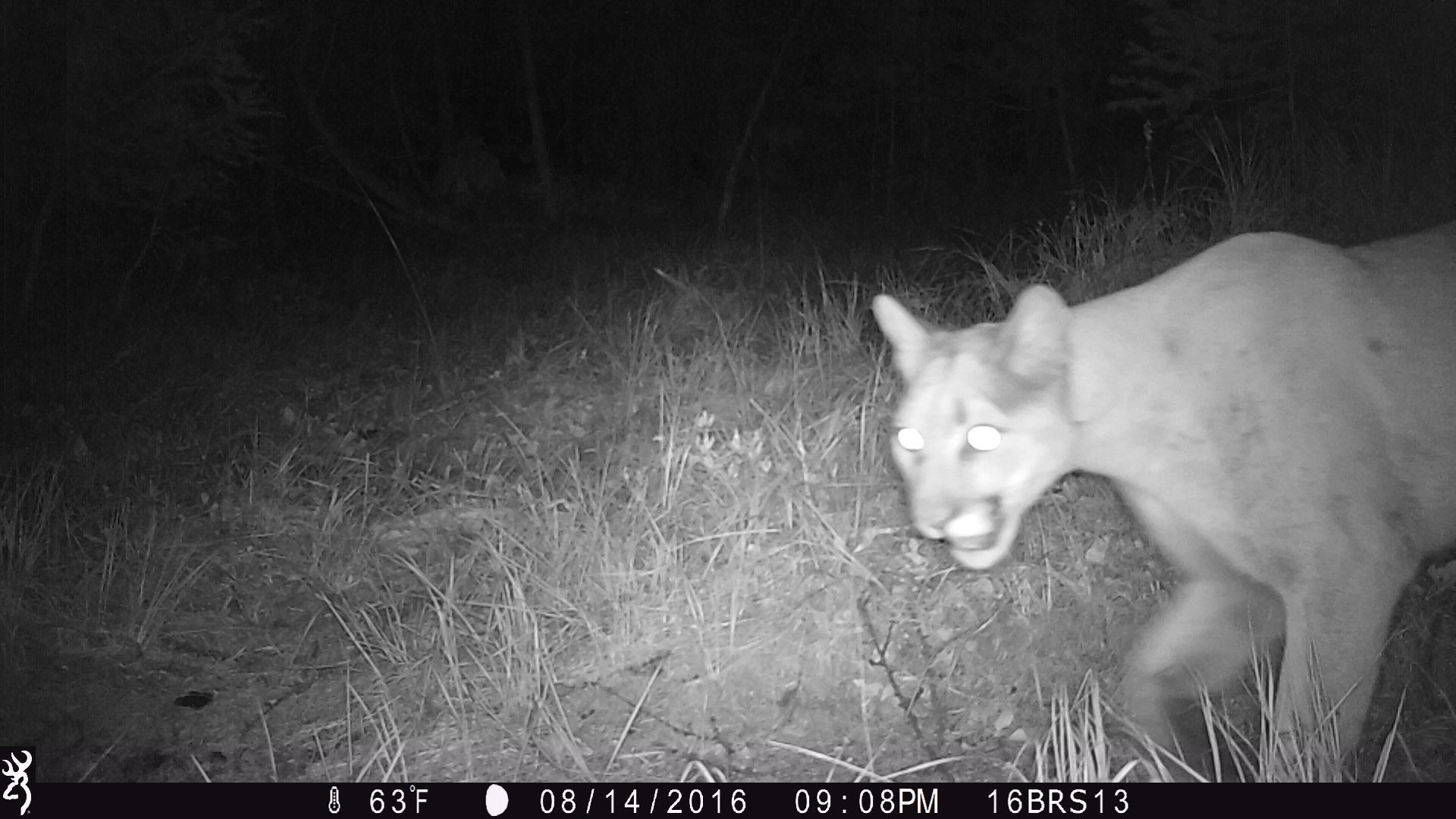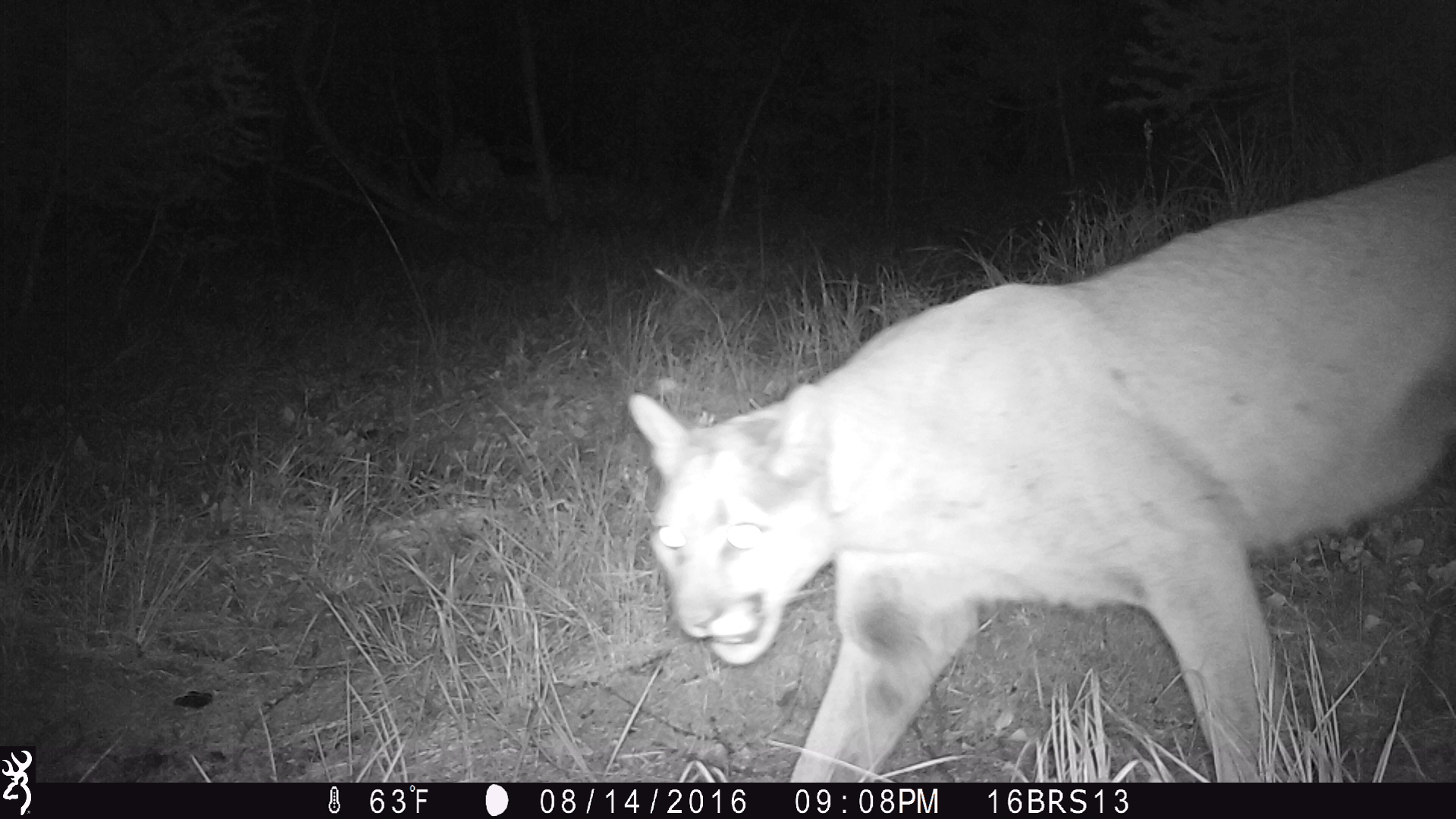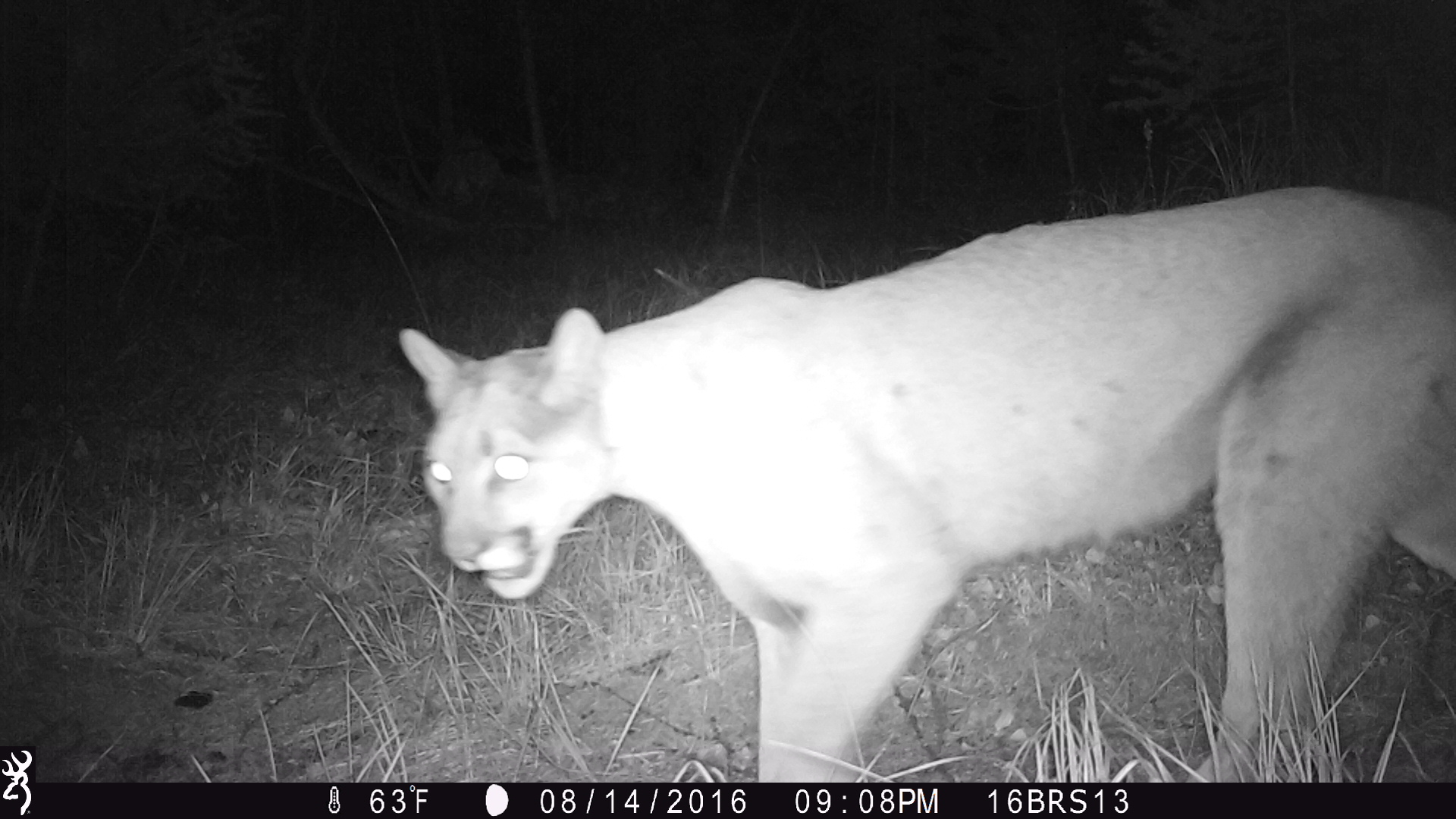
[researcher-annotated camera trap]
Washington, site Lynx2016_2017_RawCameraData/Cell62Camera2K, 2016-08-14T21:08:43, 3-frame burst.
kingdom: Animalia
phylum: Chordata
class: Mammalia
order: Carnivora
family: Felidae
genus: Puma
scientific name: Puma concolor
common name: mountain lion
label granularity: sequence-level